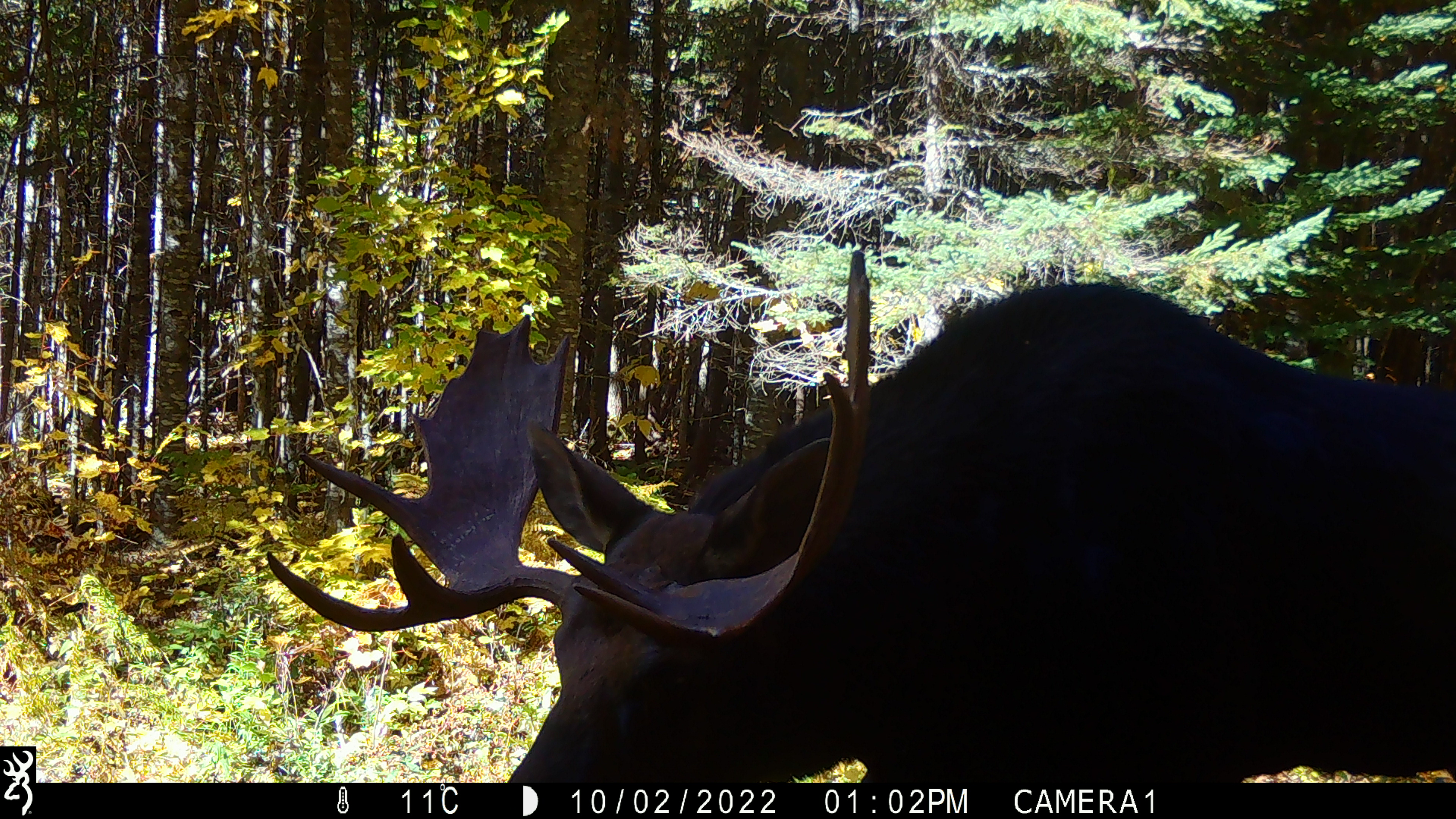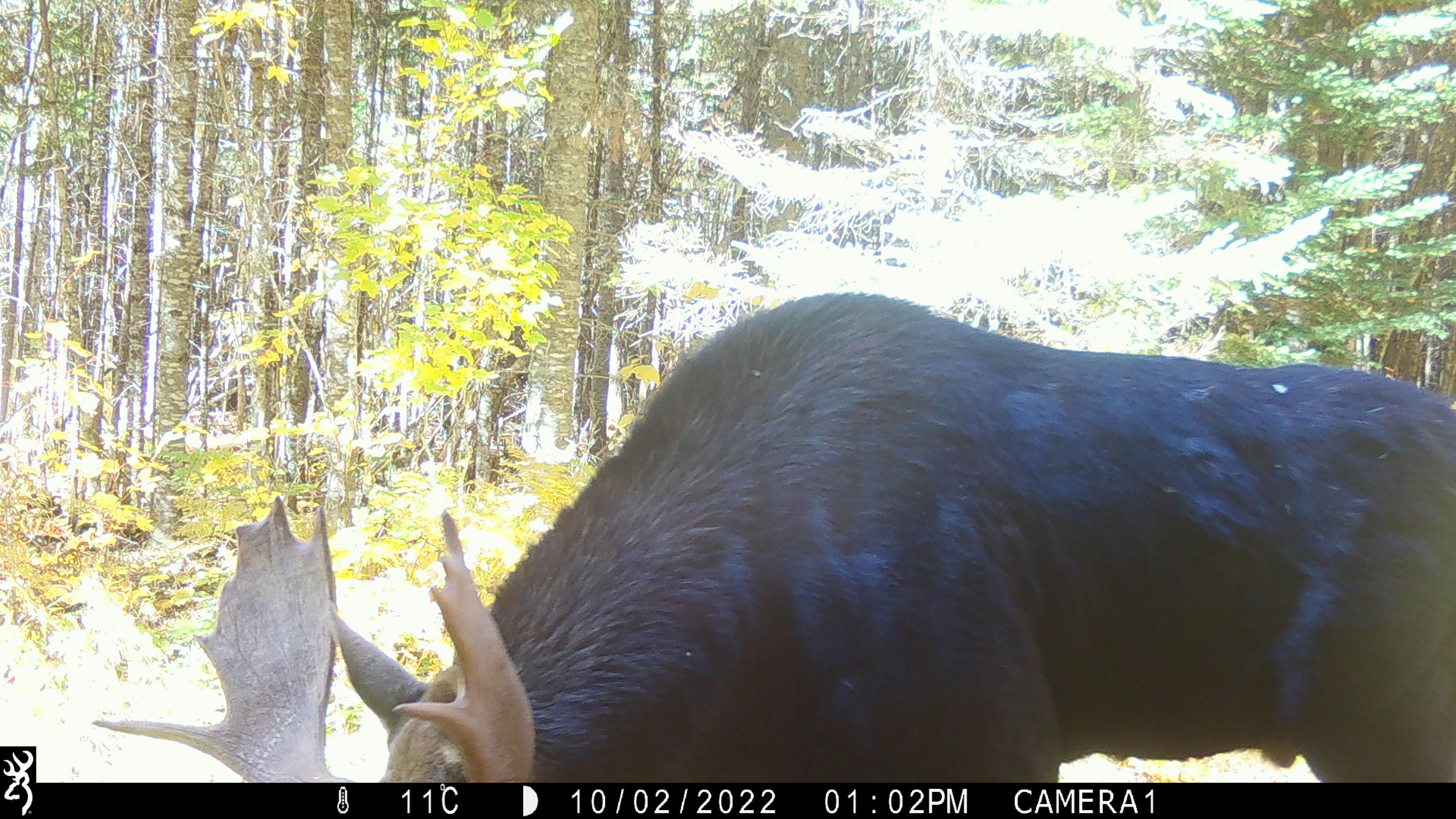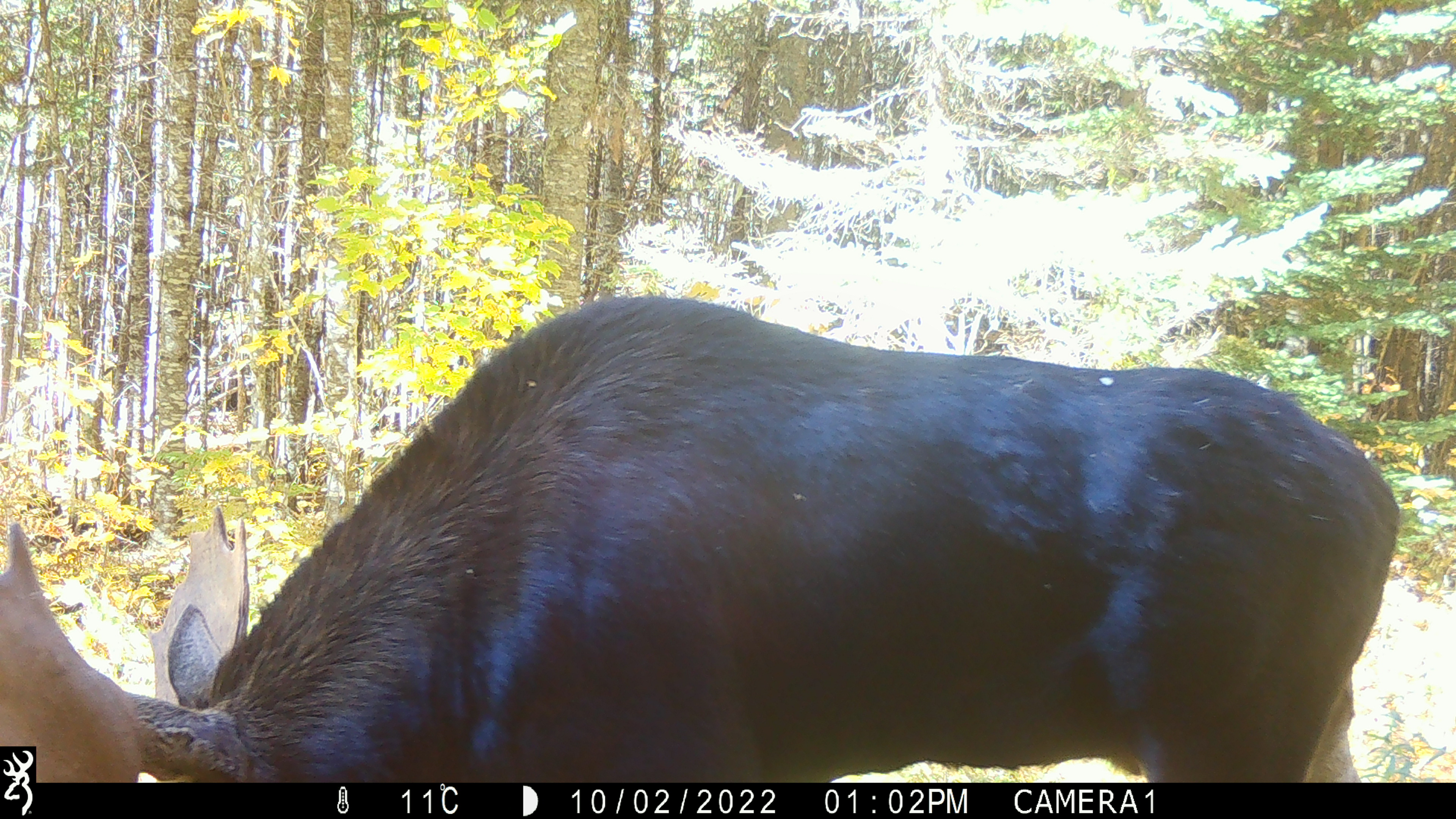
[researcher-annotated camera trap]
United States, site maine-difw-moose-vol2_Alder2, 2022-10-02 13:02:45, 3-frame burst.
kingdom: Animalia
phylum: Chordata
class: Mammalia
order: Artiodactyla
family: Cervidae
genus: Alces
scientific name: Alces alces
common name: moose